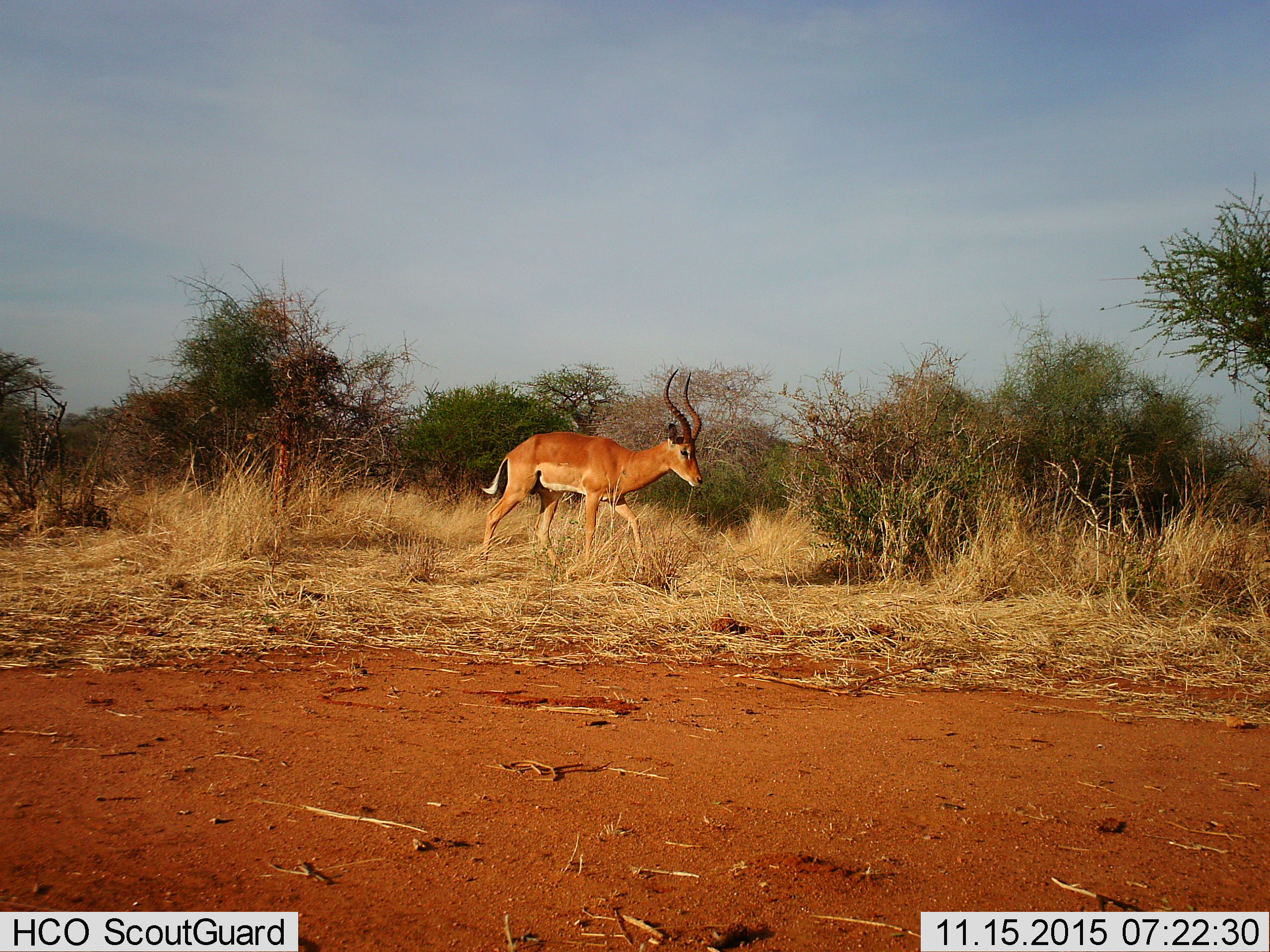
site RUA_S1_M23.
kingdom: Animalia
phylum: Chordata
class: Mammalia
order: Artiodactyla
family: Bovidae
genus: Aepyceros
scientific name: Aepyceros melampus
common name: impala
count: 1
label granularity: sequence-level